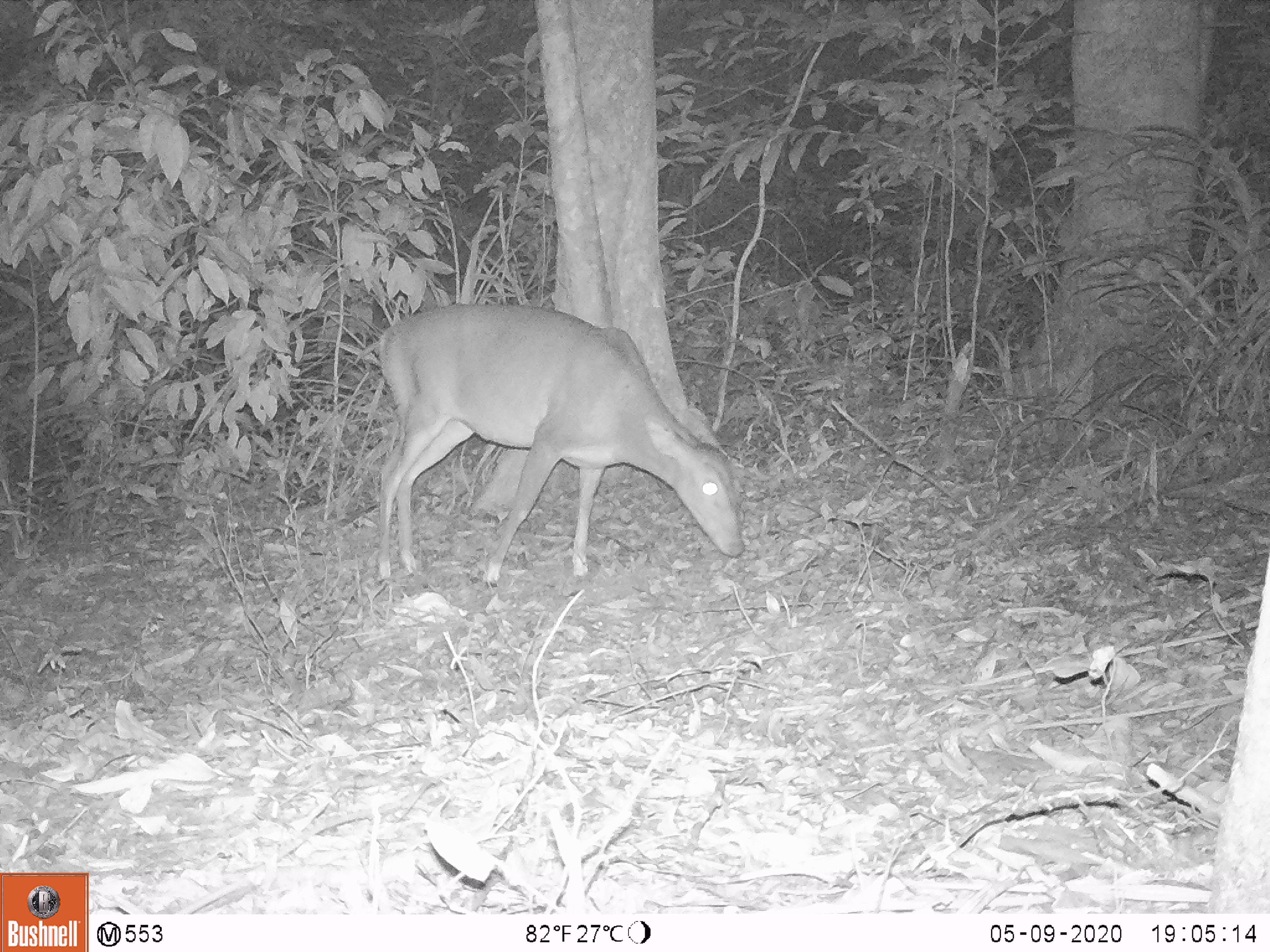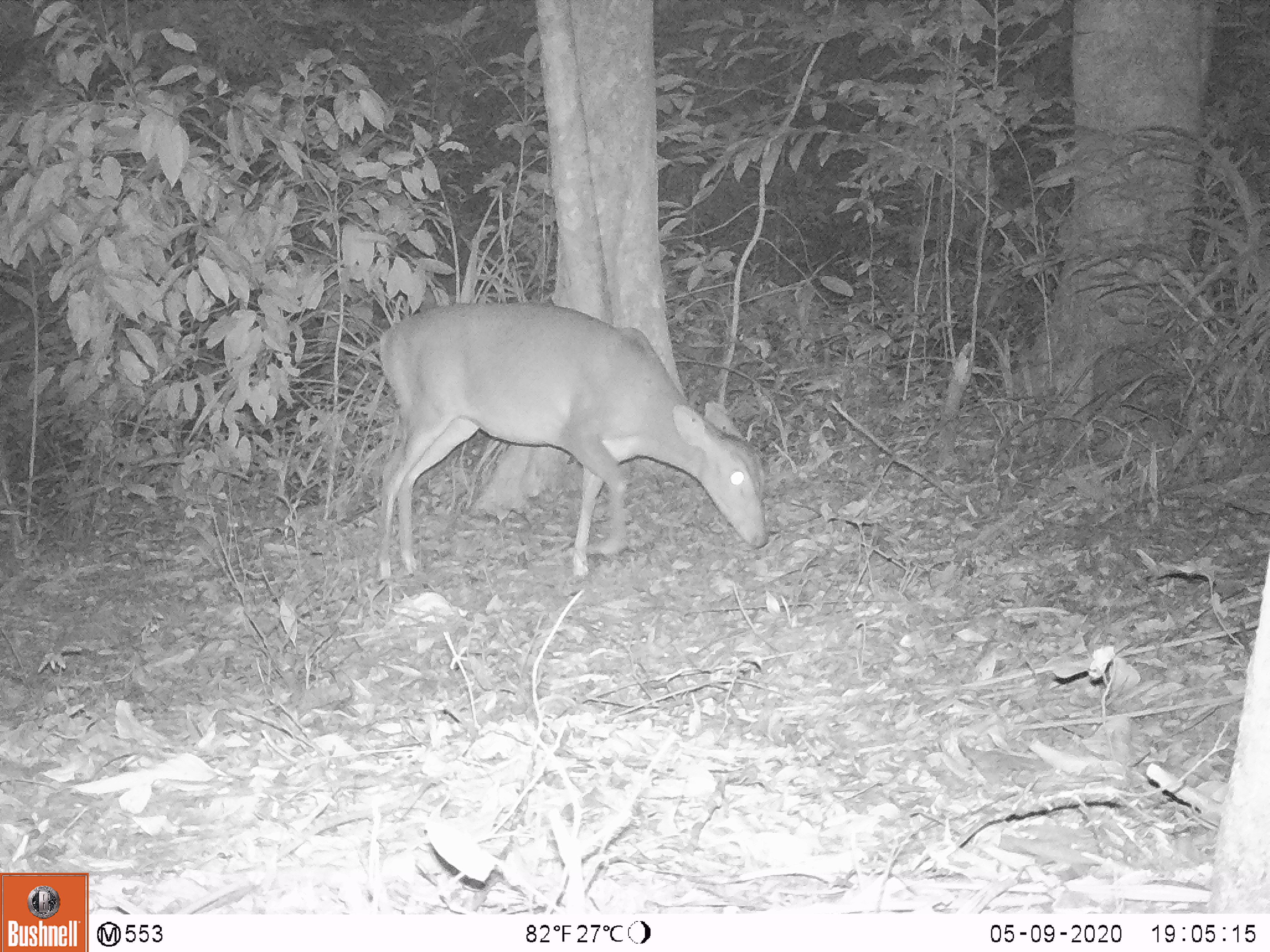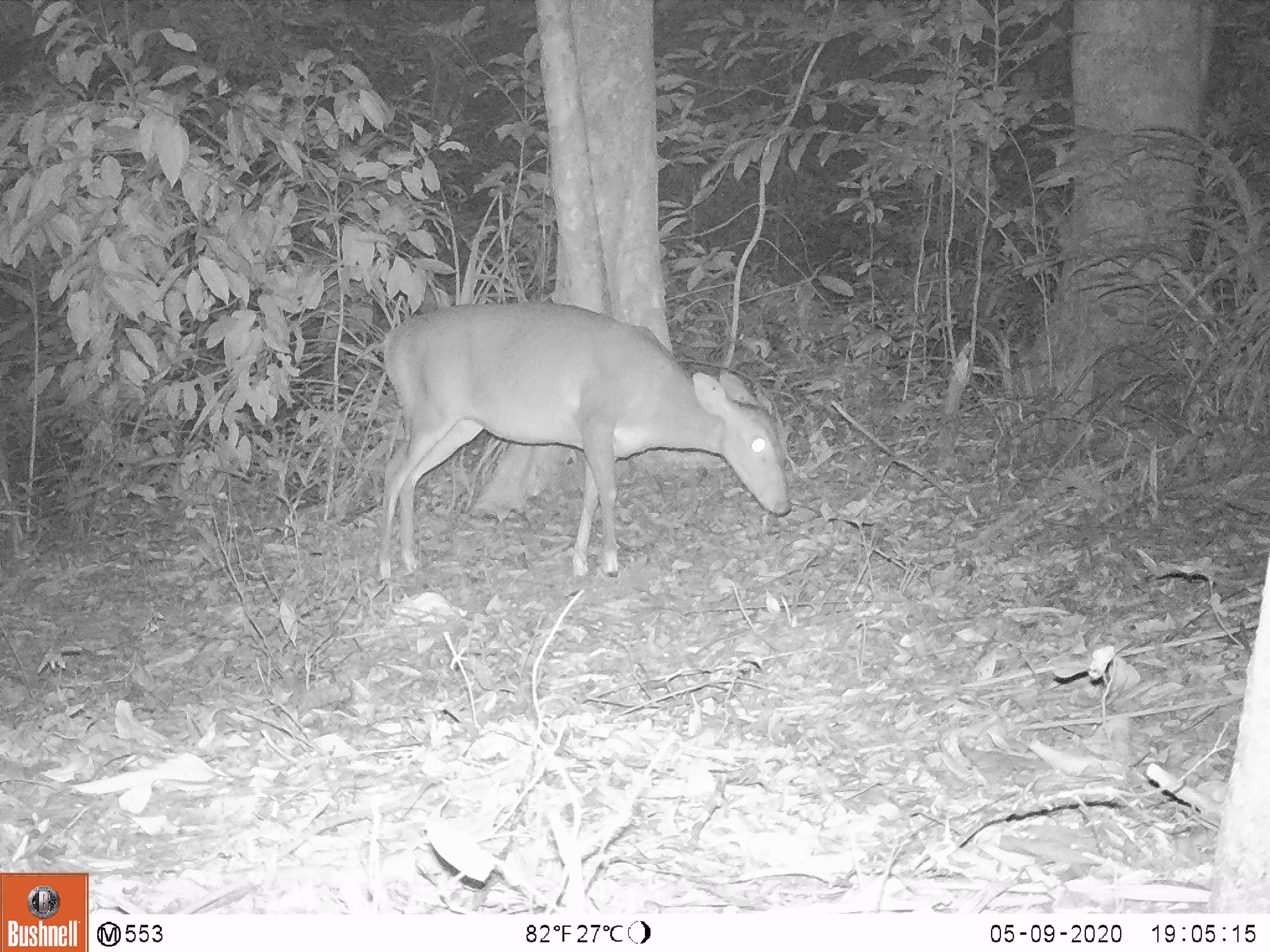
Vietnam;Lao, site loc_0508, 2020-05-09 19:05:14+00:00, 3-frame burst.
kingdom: Animalia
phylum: Chordata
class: Mammalia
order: Artiodactyla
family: Cervidae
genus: Muntiacus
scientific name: Muntiacus vuquangensis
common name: large-antlered muntjac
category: large antlered muntjac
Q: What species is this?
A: Large antlered muntjac (large-antlered muntjac) (Muntiacus vuquangensis).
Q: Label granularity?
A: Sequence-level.